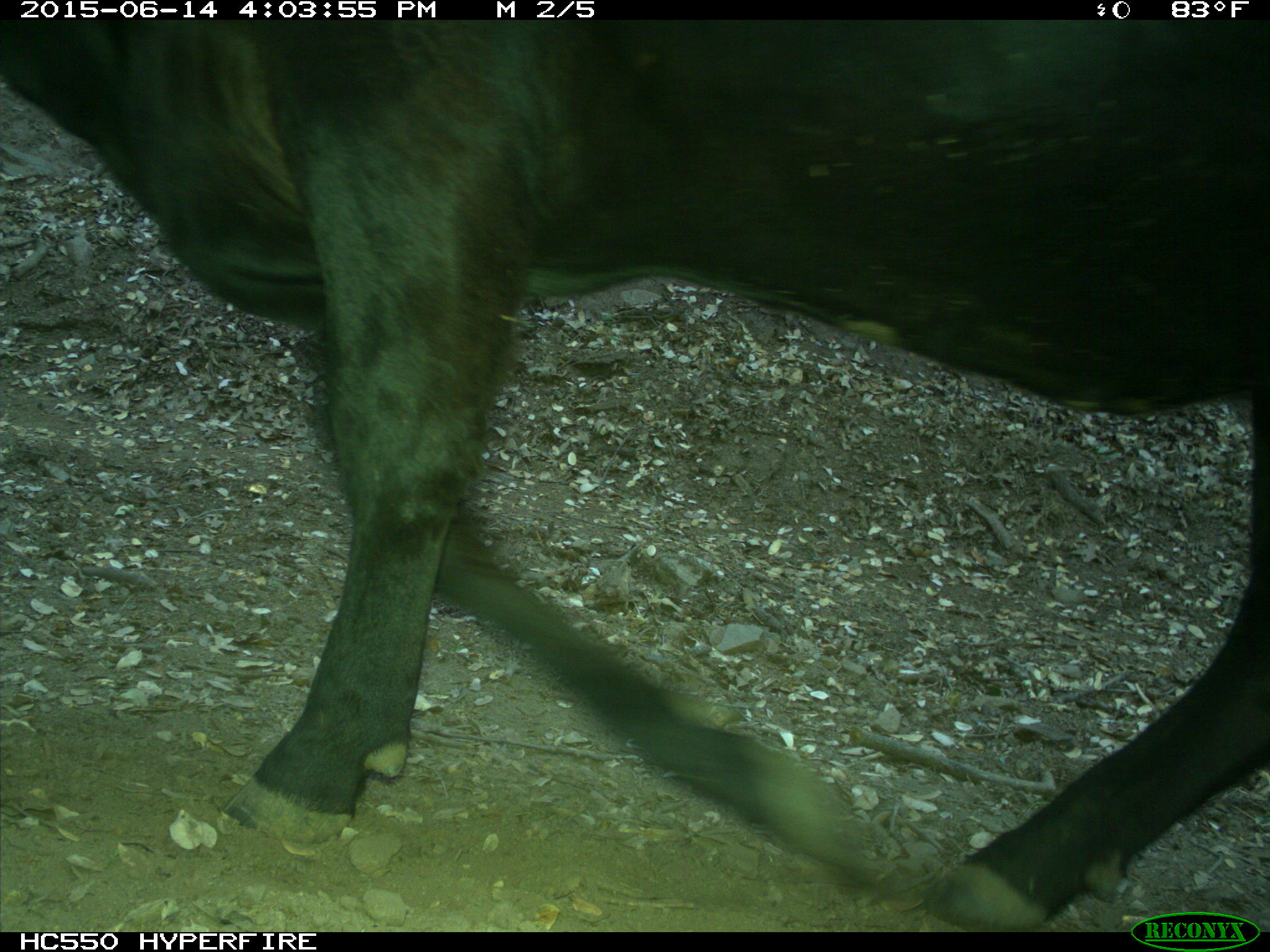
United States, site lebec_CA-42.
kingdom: Animalia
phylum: Chordata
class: Mammalia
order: Artiodactyla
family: Bovidae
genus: Bos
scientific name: Bos taurus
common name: domestic cow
Bos taurus (domestic cow).